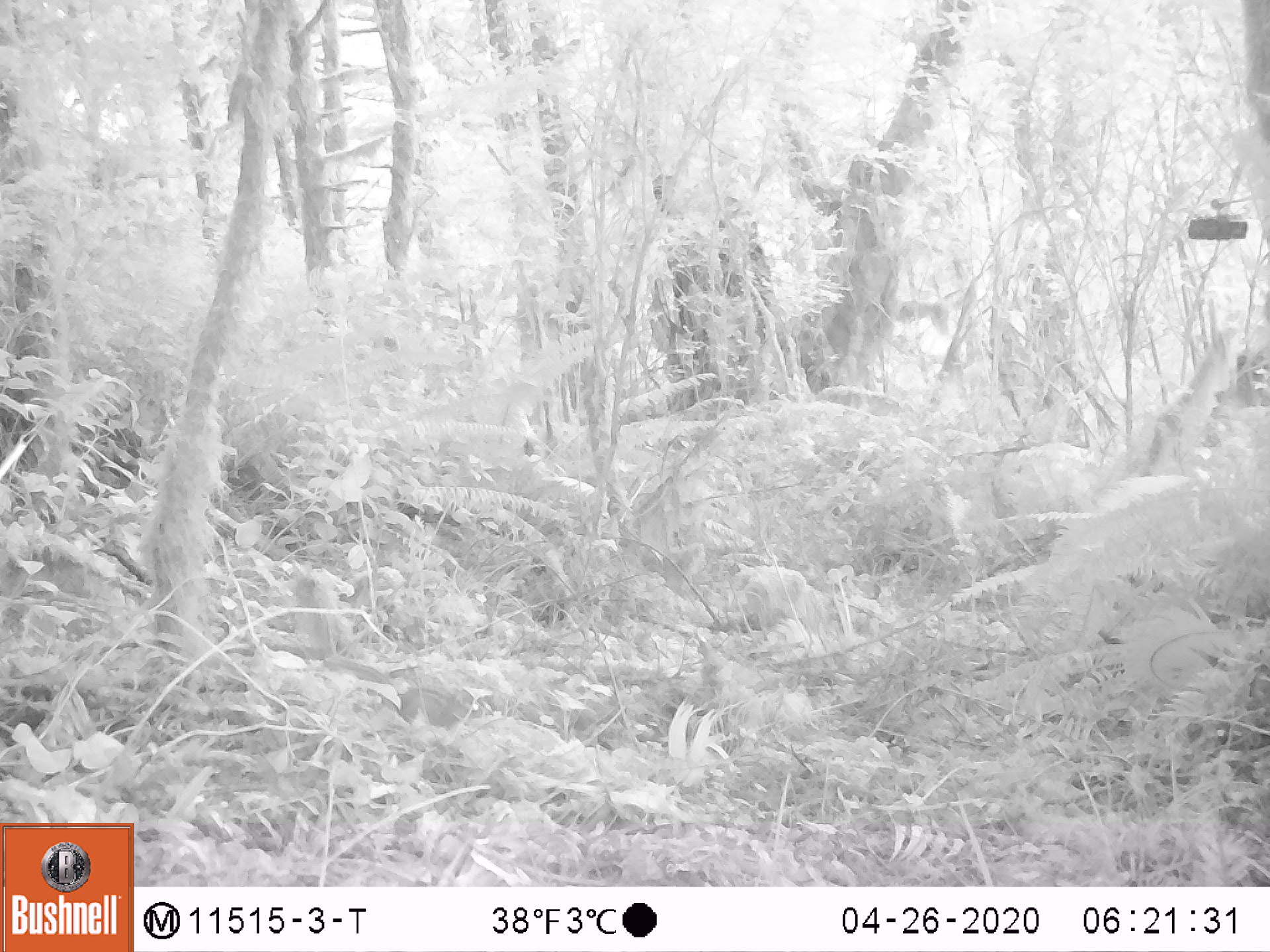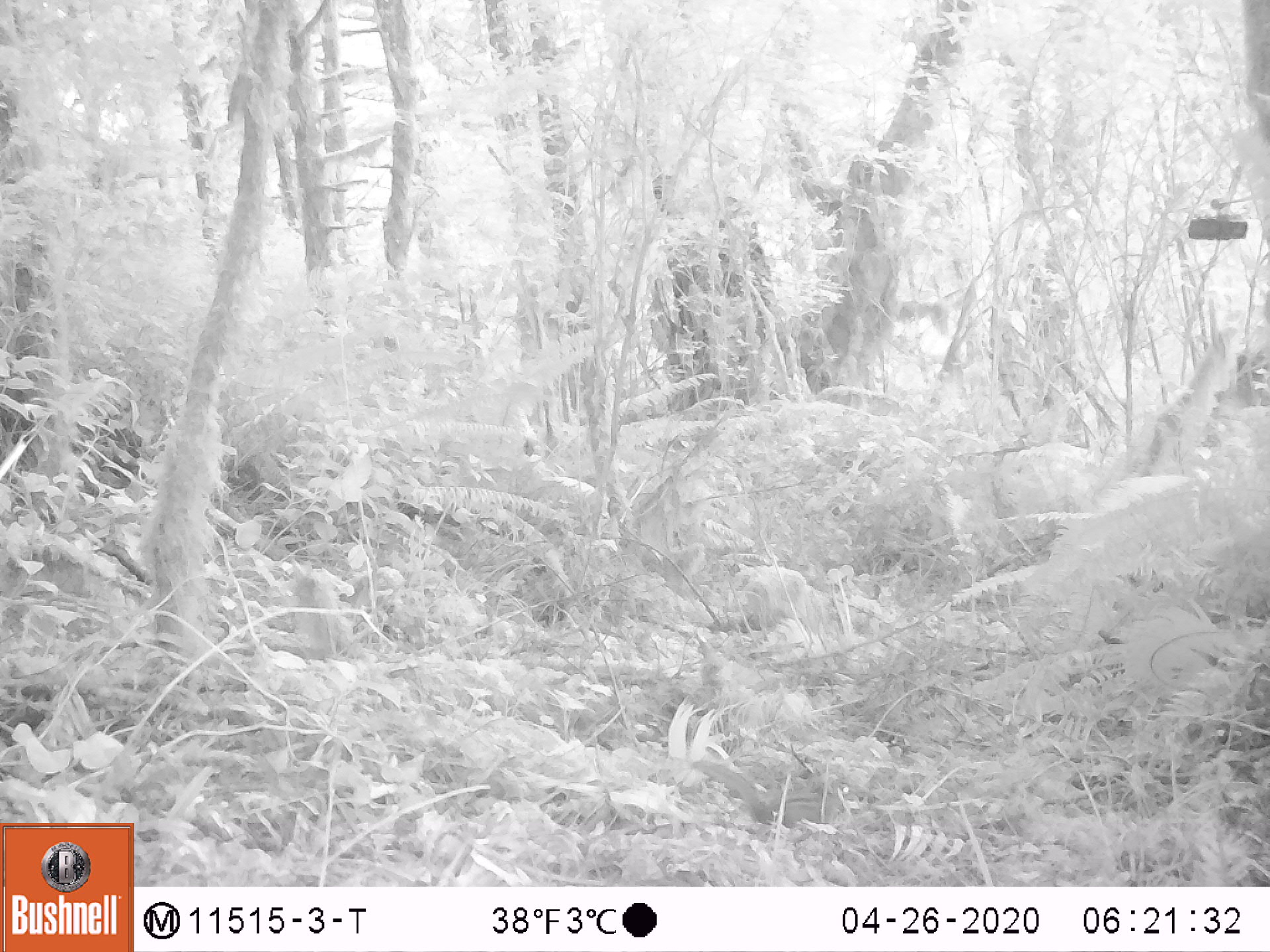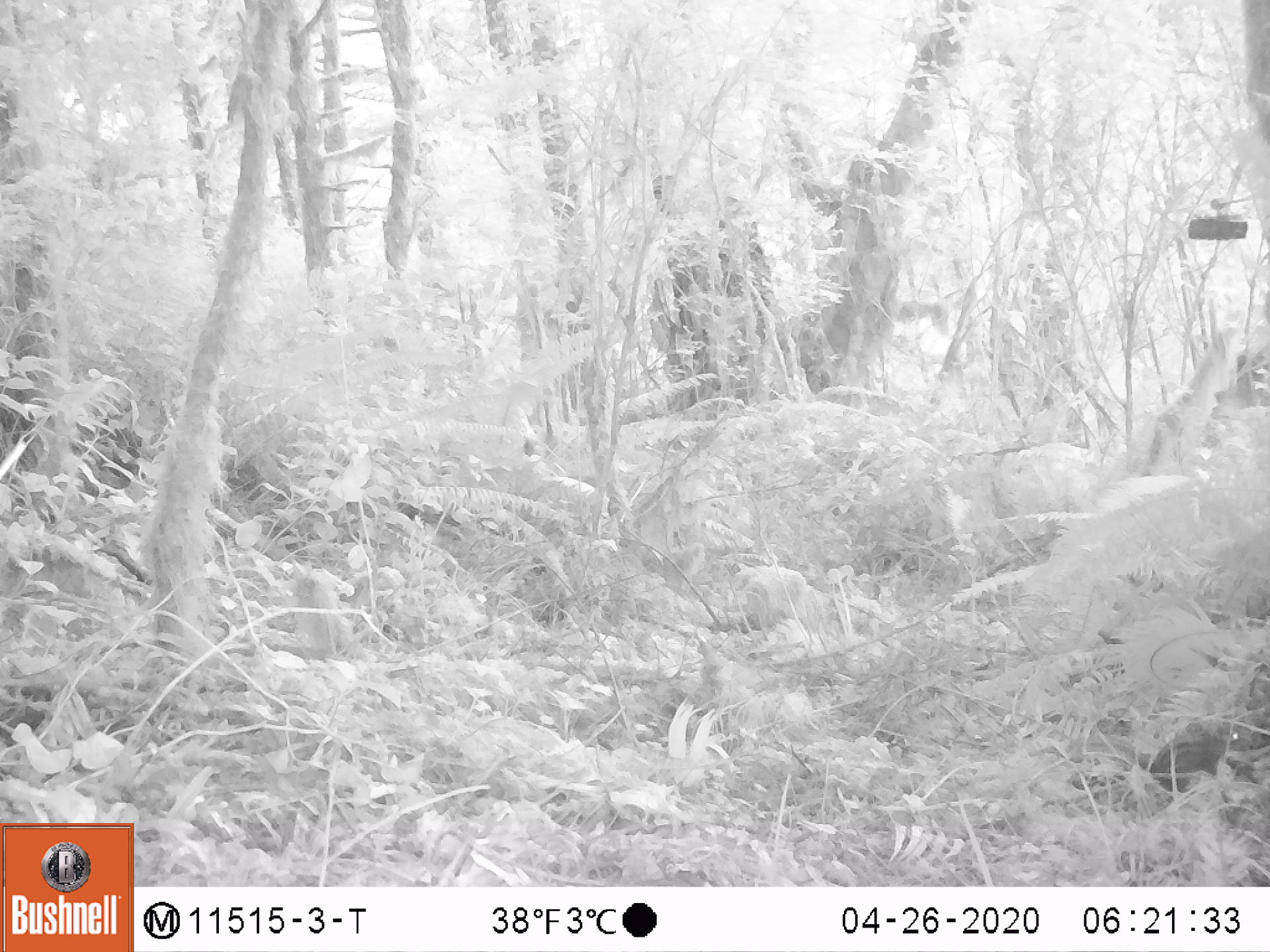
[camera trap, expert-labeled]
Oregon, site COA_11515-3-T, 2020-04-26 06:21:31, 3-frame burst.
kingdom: Animalia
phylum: Chordata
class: Mammalia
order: Rodentia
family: Sciuridae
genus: Neotamias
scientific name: Neotamias townsendii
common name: townsend's chipmunk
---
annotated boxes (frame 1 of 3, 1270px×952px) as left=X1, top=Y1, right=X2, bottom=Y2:
townsend's chipmunk: left=321, top=649, right=485, bottom=734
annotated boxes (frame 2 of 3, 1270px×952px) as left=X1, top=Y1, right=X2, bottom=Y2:
townsend's chipmunk: left=691, top=756, right=861, bottom=829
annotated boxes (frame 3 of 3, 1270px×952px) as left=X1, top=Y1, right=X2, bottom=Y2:
townsend's chipmunk: left=1083, top=721, right=1241, bottom=795